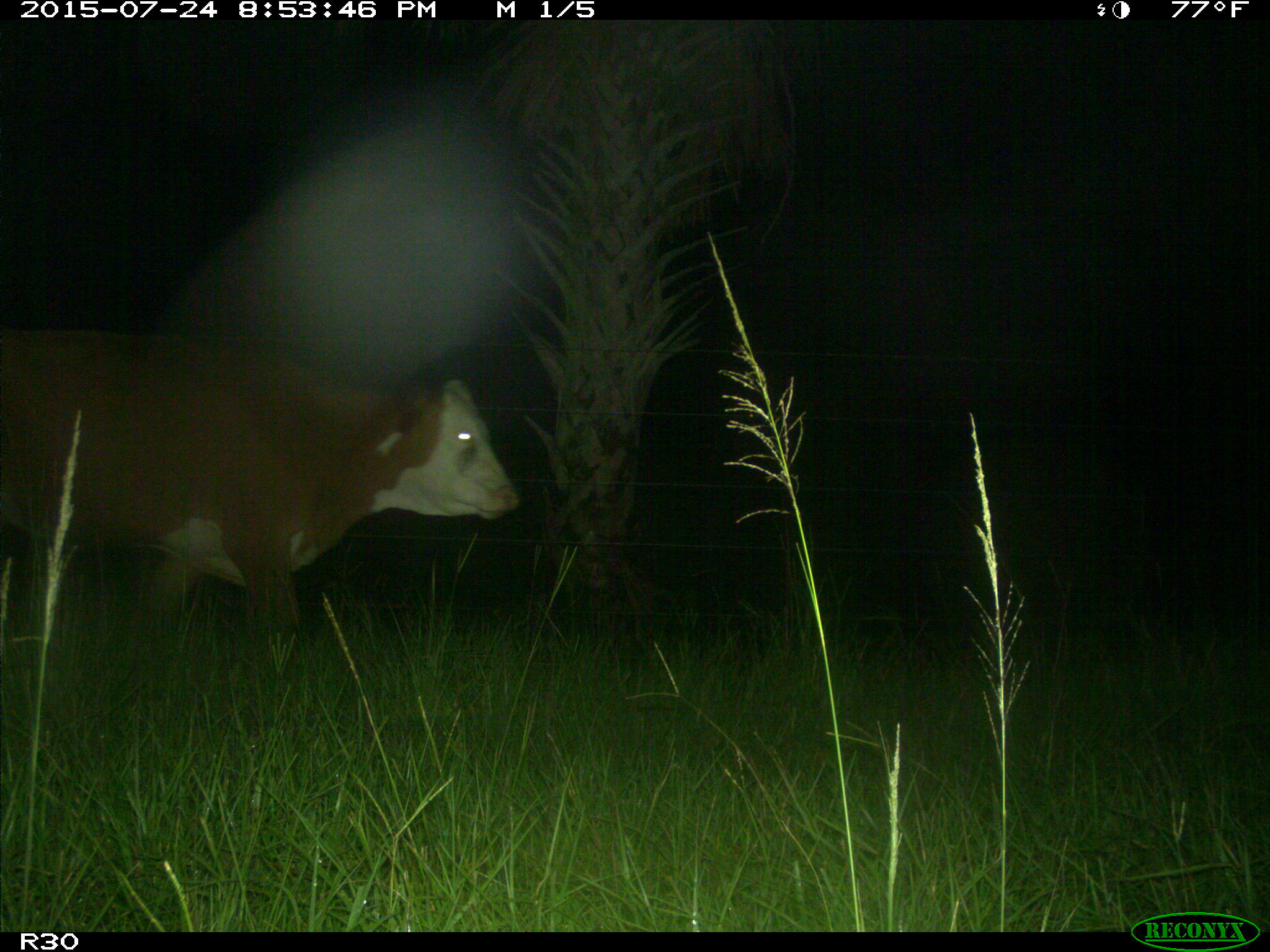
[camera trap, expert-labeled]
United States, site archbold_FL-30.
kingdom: Animalia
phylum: Chordata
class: Mammalia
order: Artiodactyla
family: Bovidae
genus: Bos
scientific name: Bos taurus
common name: domestic cow